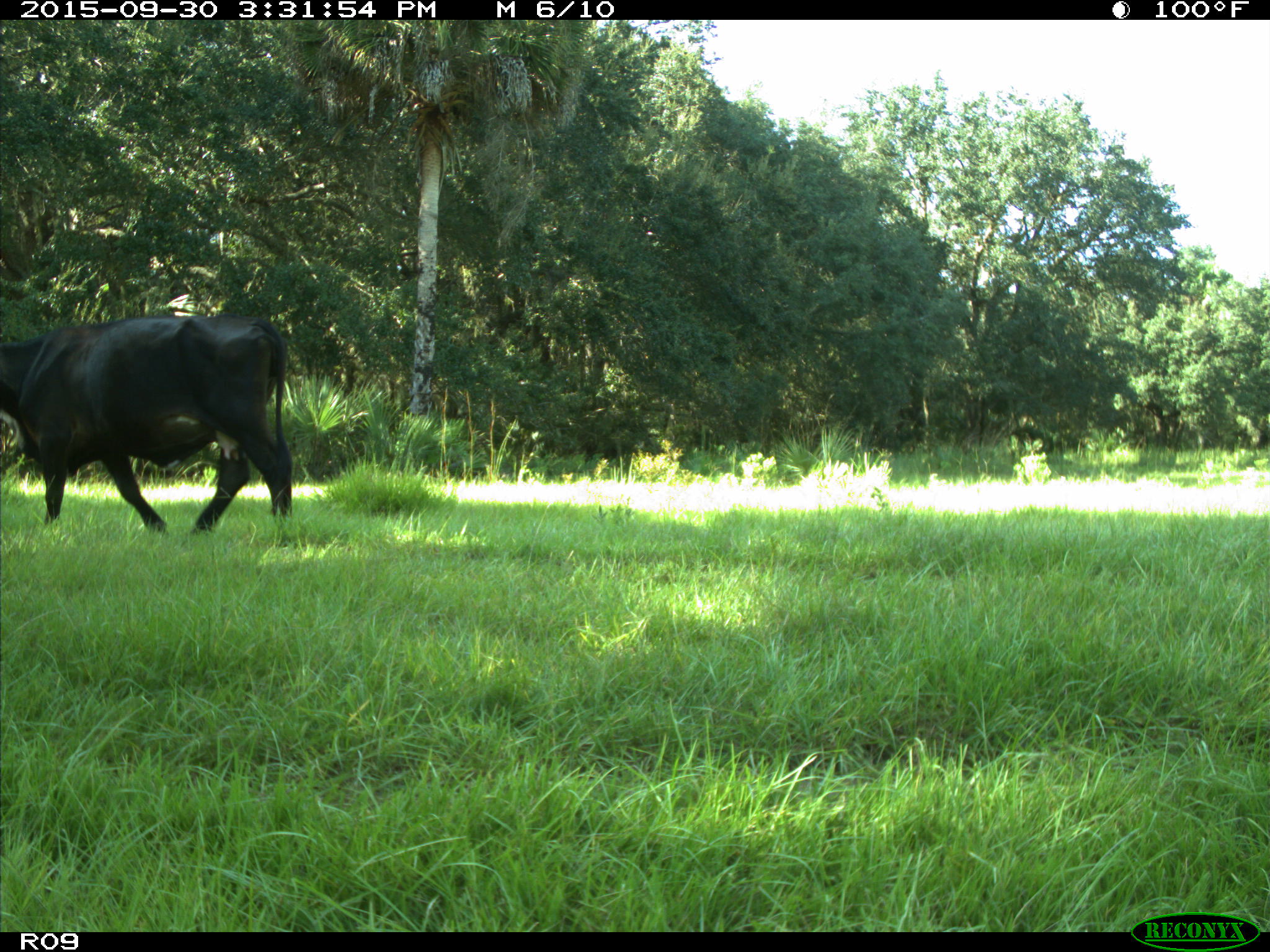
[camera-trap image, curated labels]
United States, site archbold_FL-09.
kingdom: Animalia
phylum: Chordata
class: Mammalia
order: Artiodactyla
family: Bovidae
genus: Bos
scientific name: Bos taurus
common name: domestic cow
Bos taurus (domestic cow).